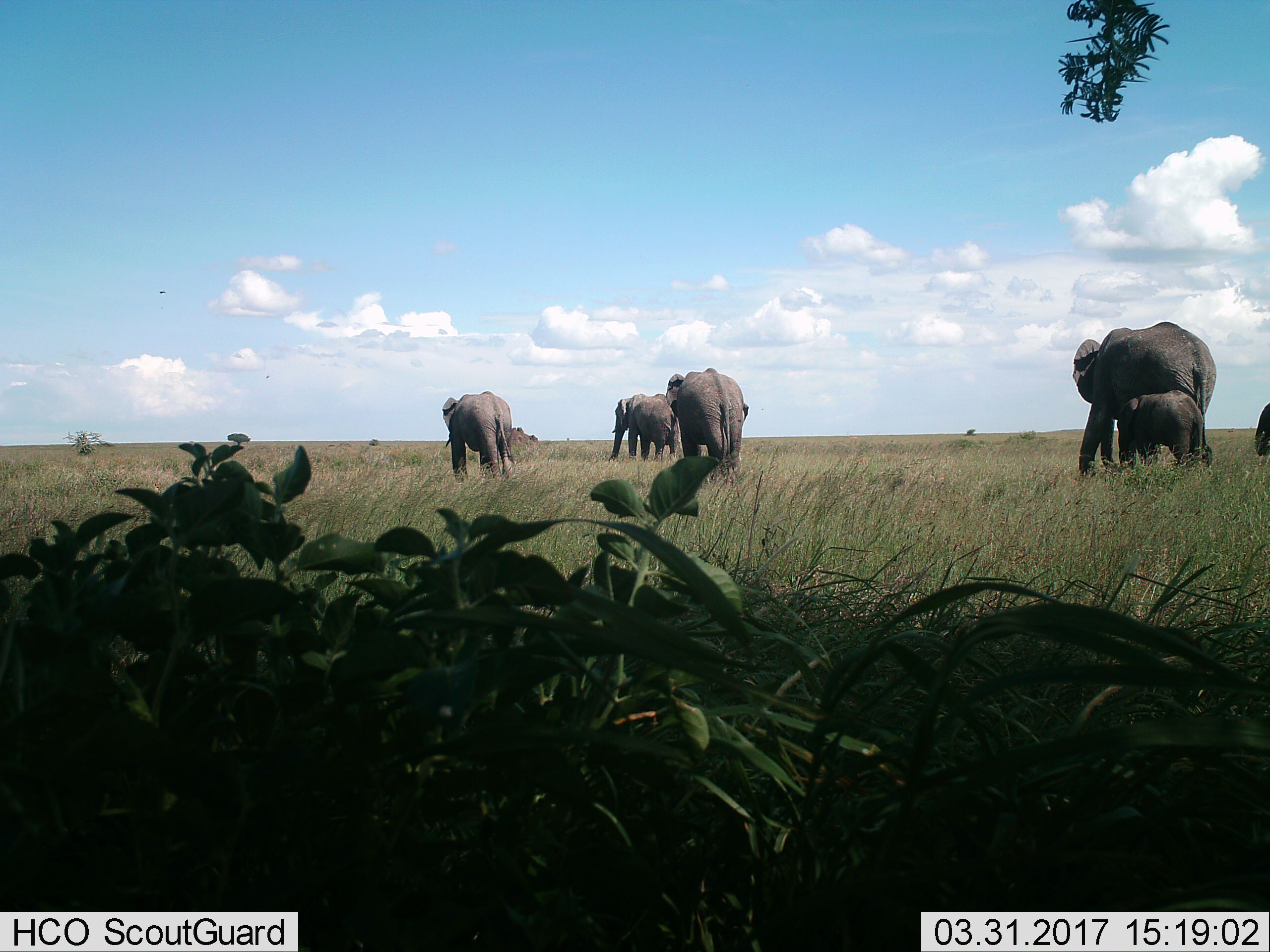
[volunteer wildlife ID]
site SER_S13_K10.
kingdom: Animalia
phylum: Chordata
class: Mammalia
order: Proboscidea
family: Elephantidae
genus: Loxodonta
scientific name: Loxodonta africana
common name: african bush elephant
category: elephant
Elephant (african bush elephant) (Loxodonta africana), count 6. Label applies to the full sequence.